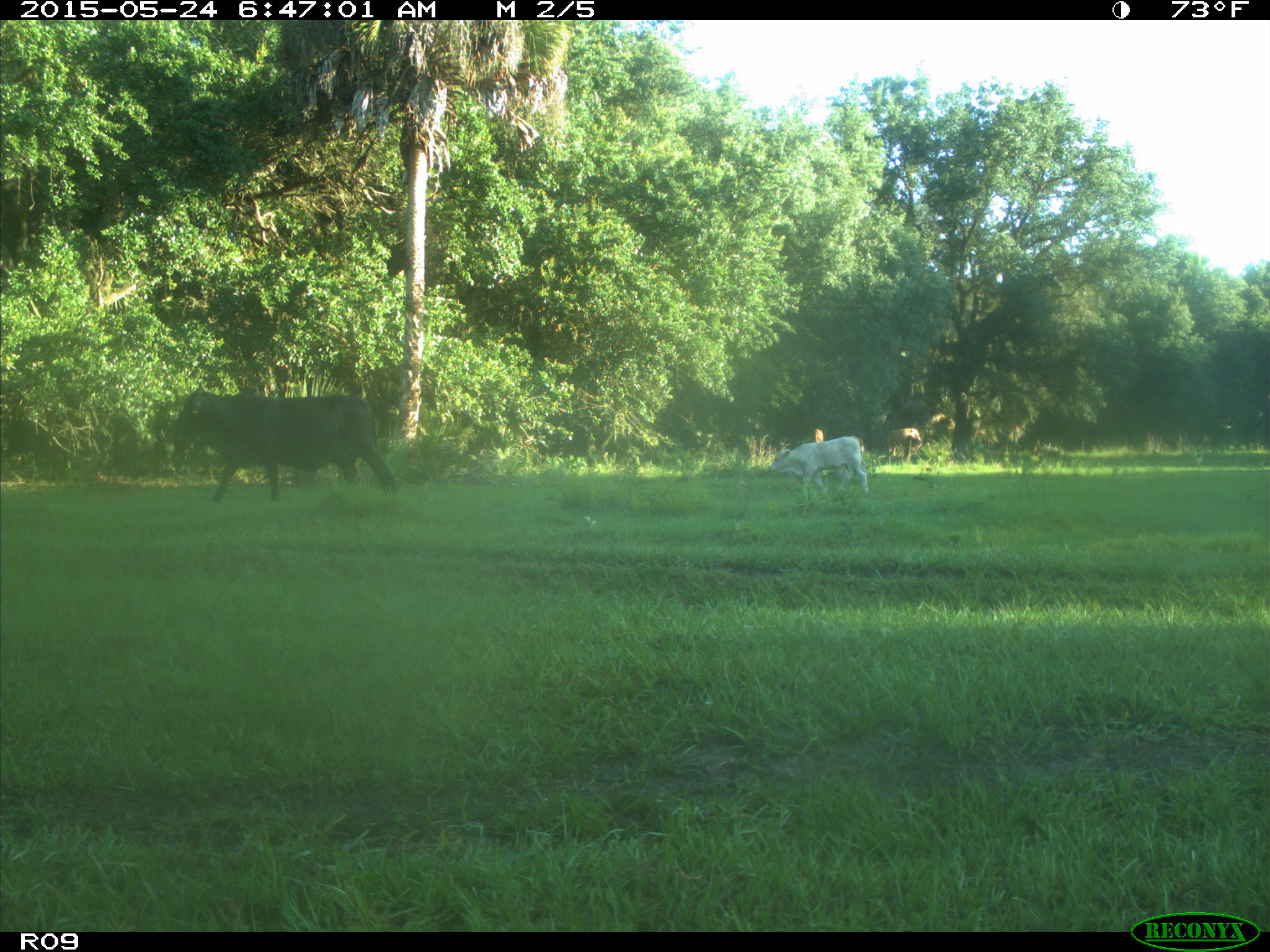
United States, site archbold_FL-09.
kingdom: Animalia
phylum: Chordata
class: Mammalia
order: Artiodactyla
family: Bovidae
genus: Bos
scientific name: Bos taurus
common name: domestic cow